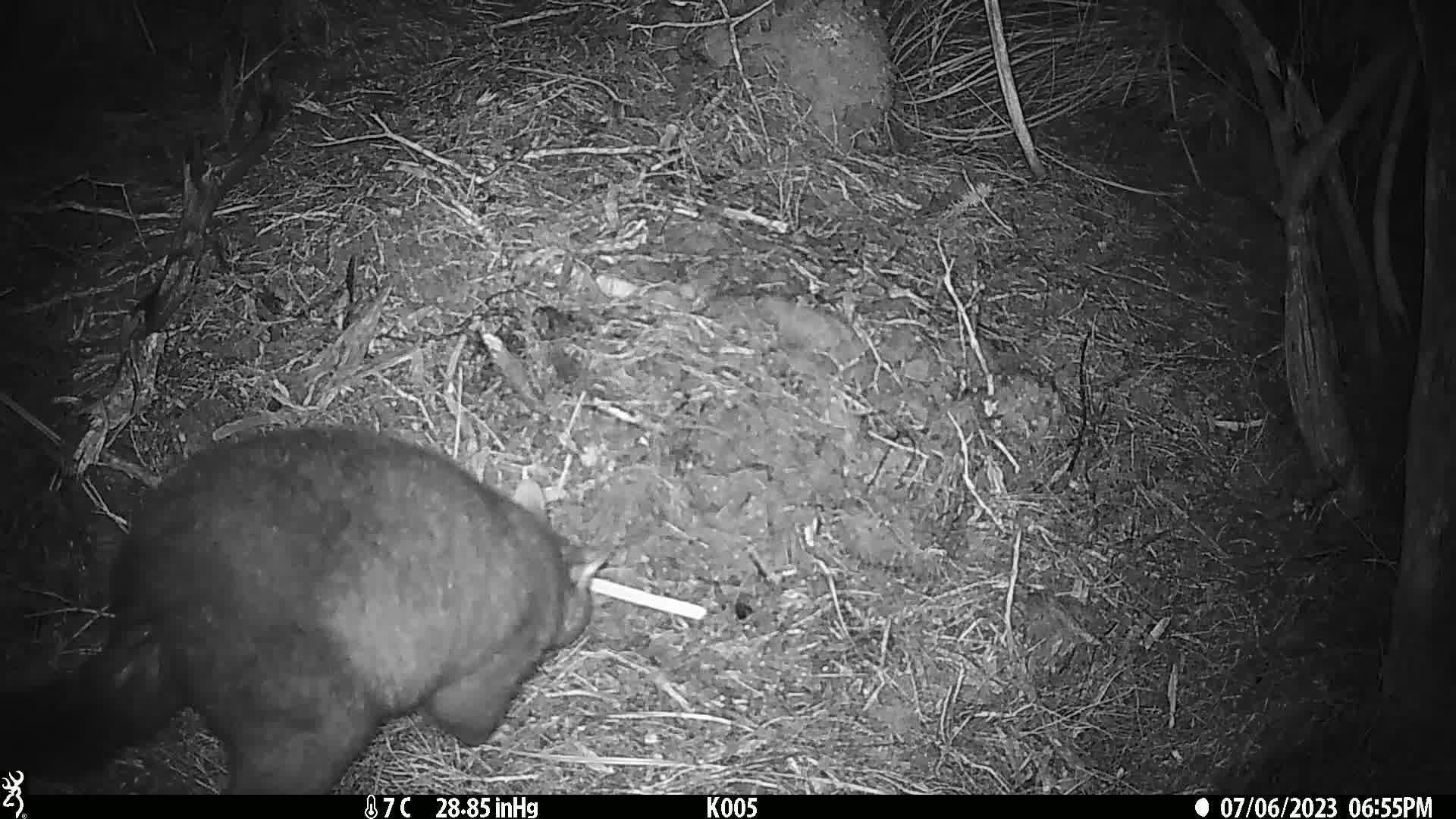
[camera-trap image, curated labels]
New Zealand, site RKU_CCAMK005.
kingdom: Animalia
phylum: Chordata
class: Mammalia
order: Diprotodontia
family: Phalangeridae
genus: Trichosurus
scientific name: Trichosurus vulpecula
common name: common brushtail possum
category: possum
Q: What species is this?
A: Possum (common brushtail possum) (Trichosurus vulpecula).